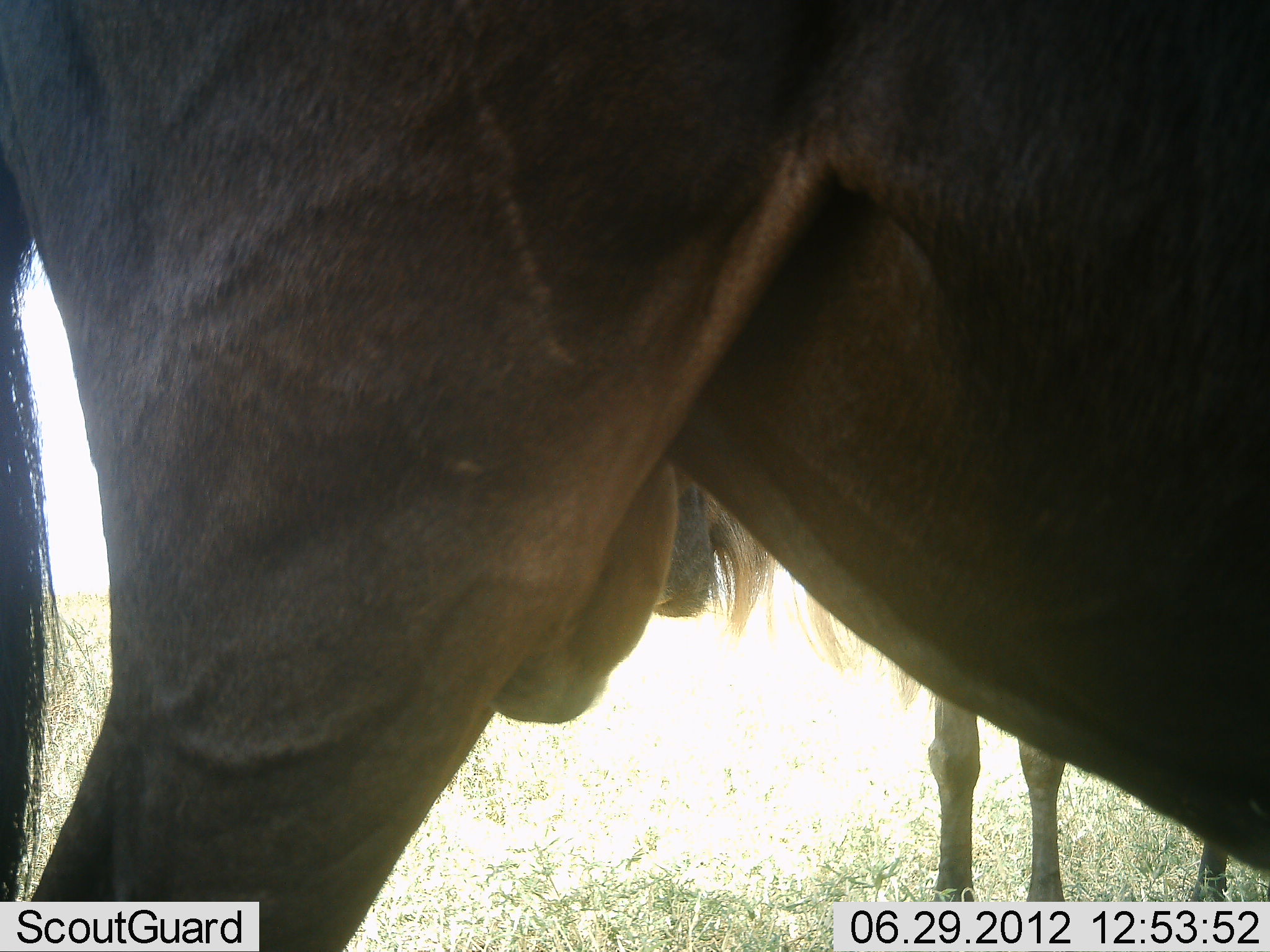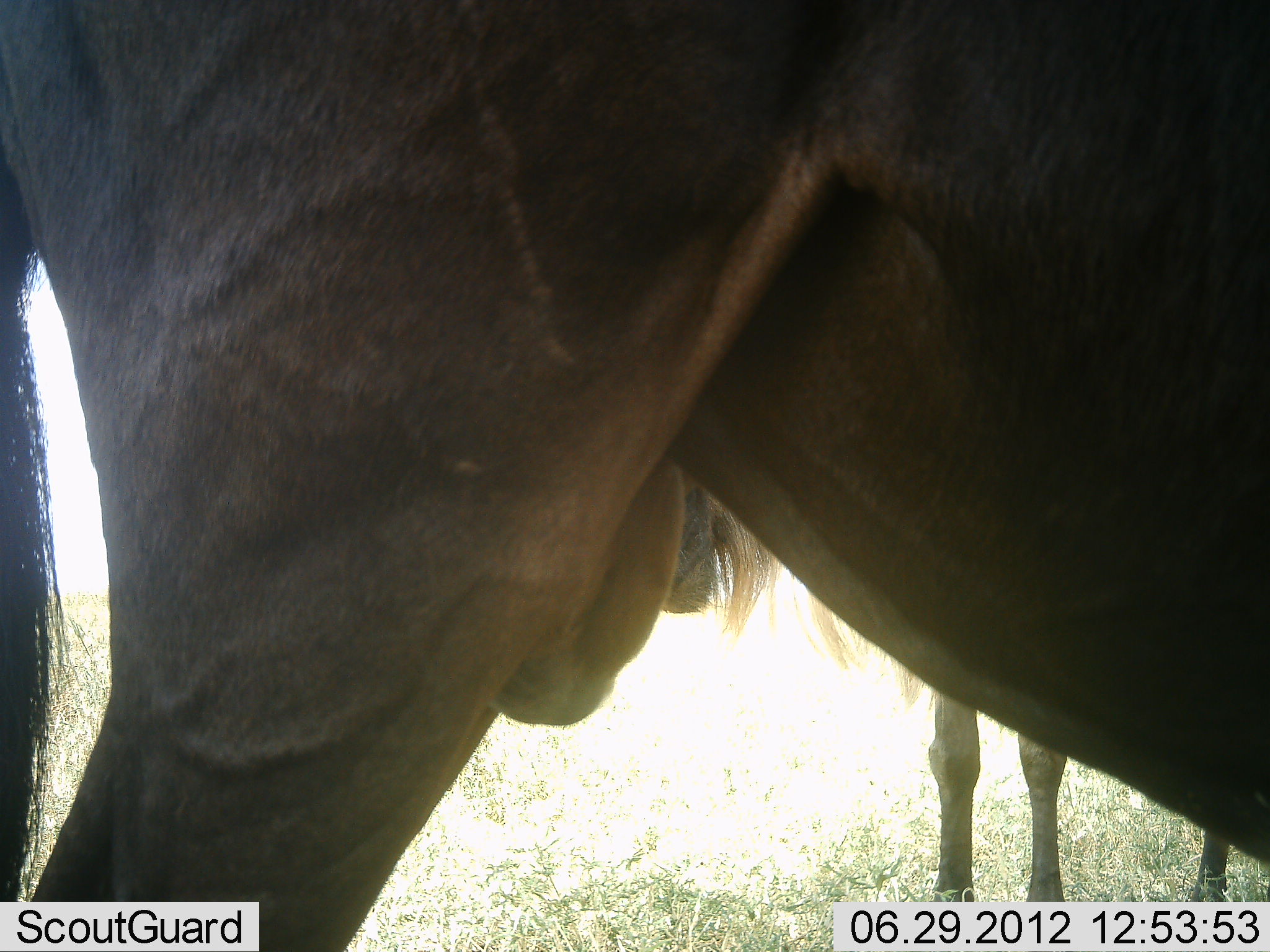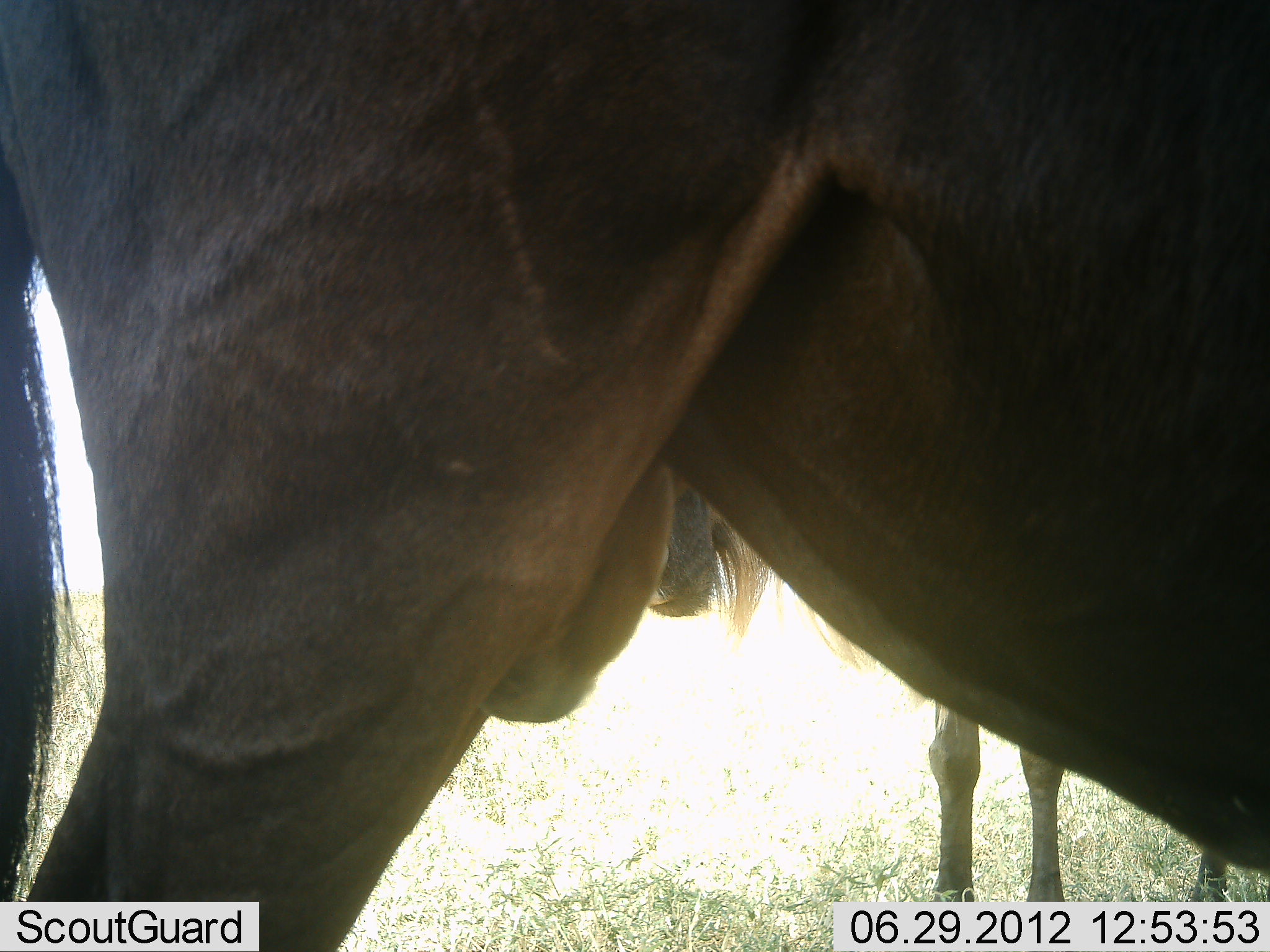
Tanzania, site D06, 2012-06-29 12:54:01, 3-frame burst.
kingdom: Animalia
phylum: Chordata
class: Mammalia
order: Artiodactyla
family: Bovidae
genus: Connochaetes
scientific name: Connochaetes taurinus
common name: blue wildebeest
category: wildebeest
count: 2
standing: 80%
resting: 0%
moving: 0%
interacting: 10%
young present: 10%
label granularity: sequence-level